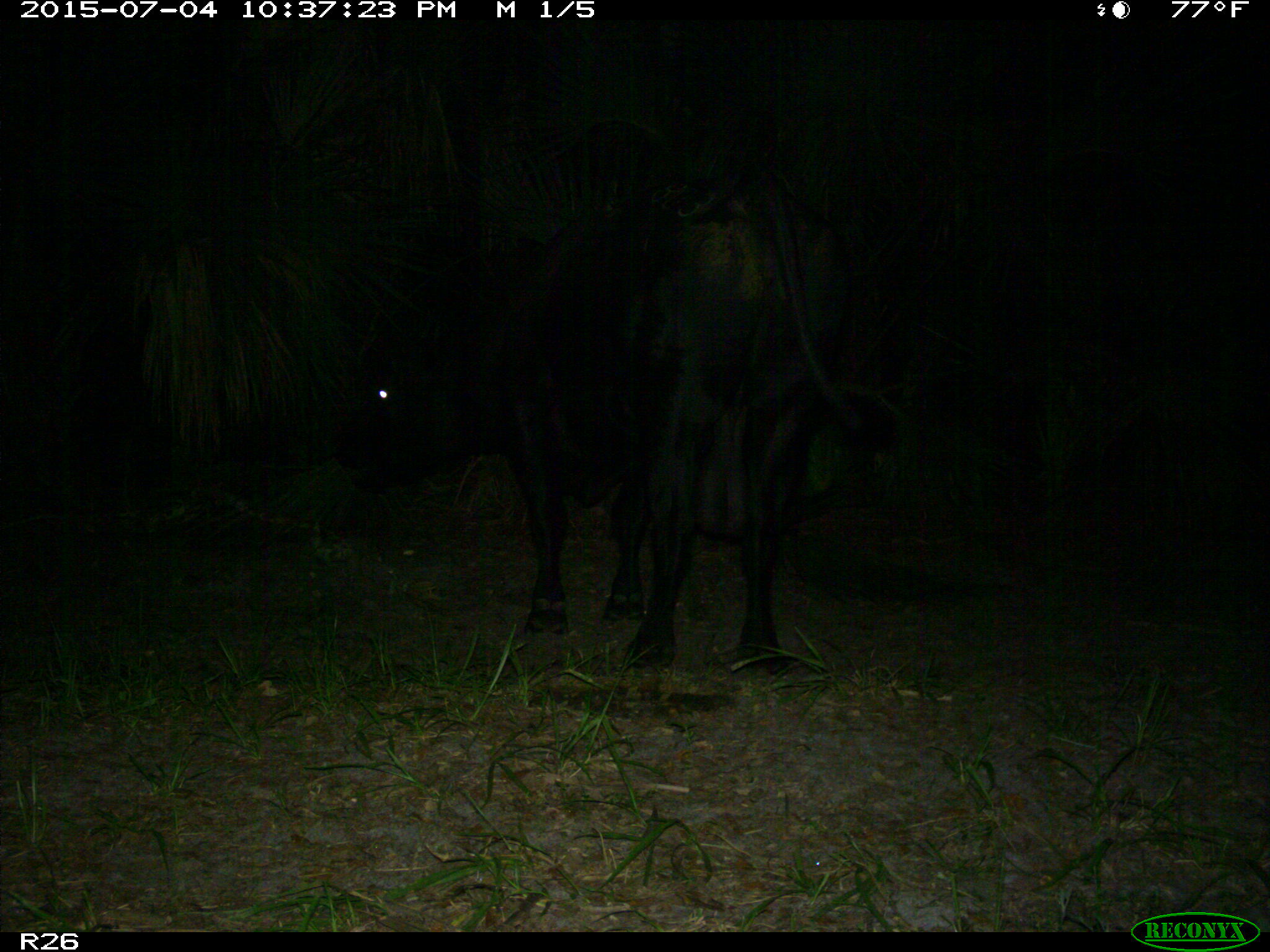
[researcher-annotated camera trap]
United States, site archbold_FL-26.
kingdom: Animalia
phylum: Chordata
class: Mammalia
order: Artiodactyla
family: Bovidae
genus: Bos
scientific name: Bos taurus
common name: domestic cow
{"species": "Bos taurus (domestic cow)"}